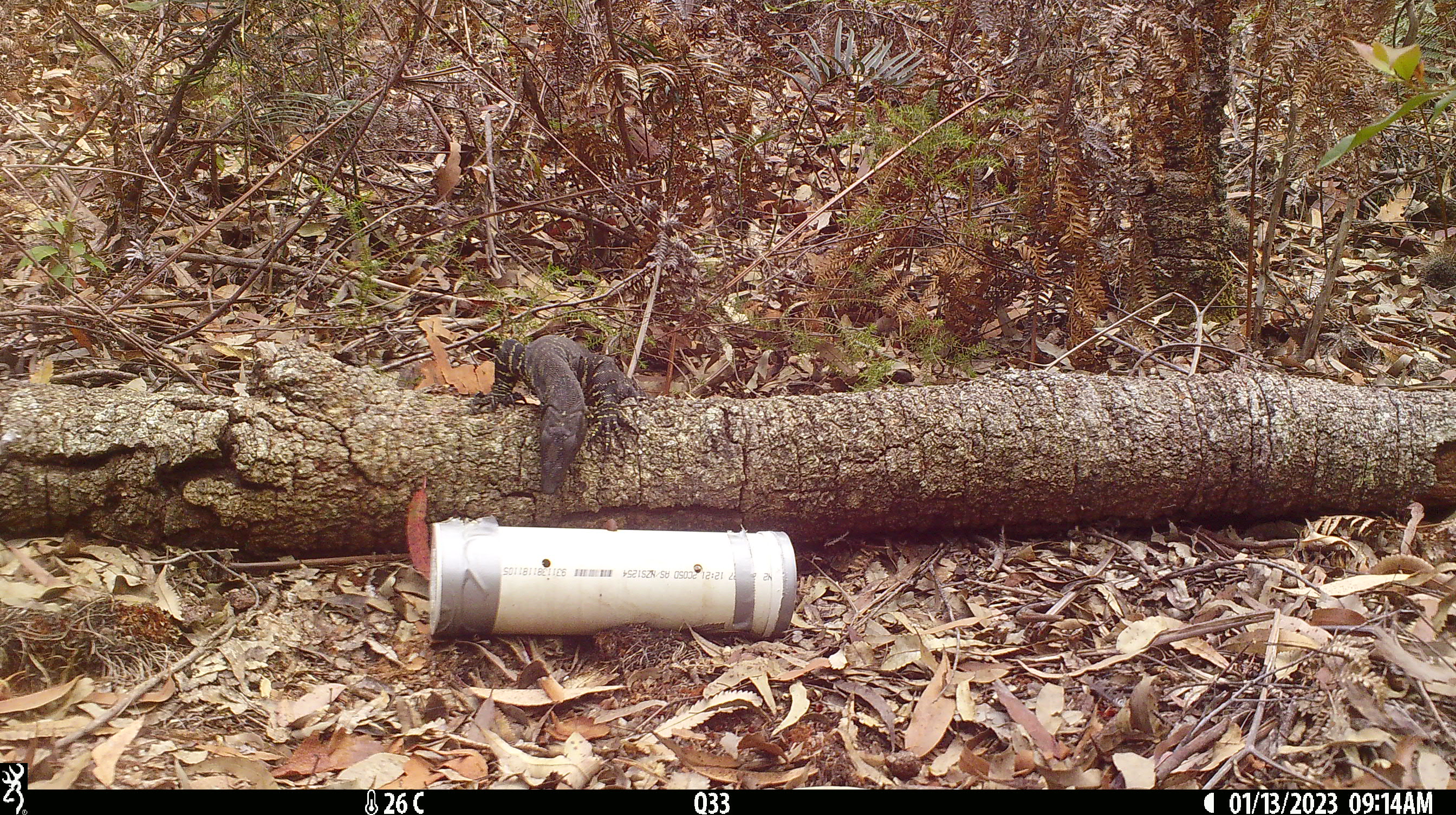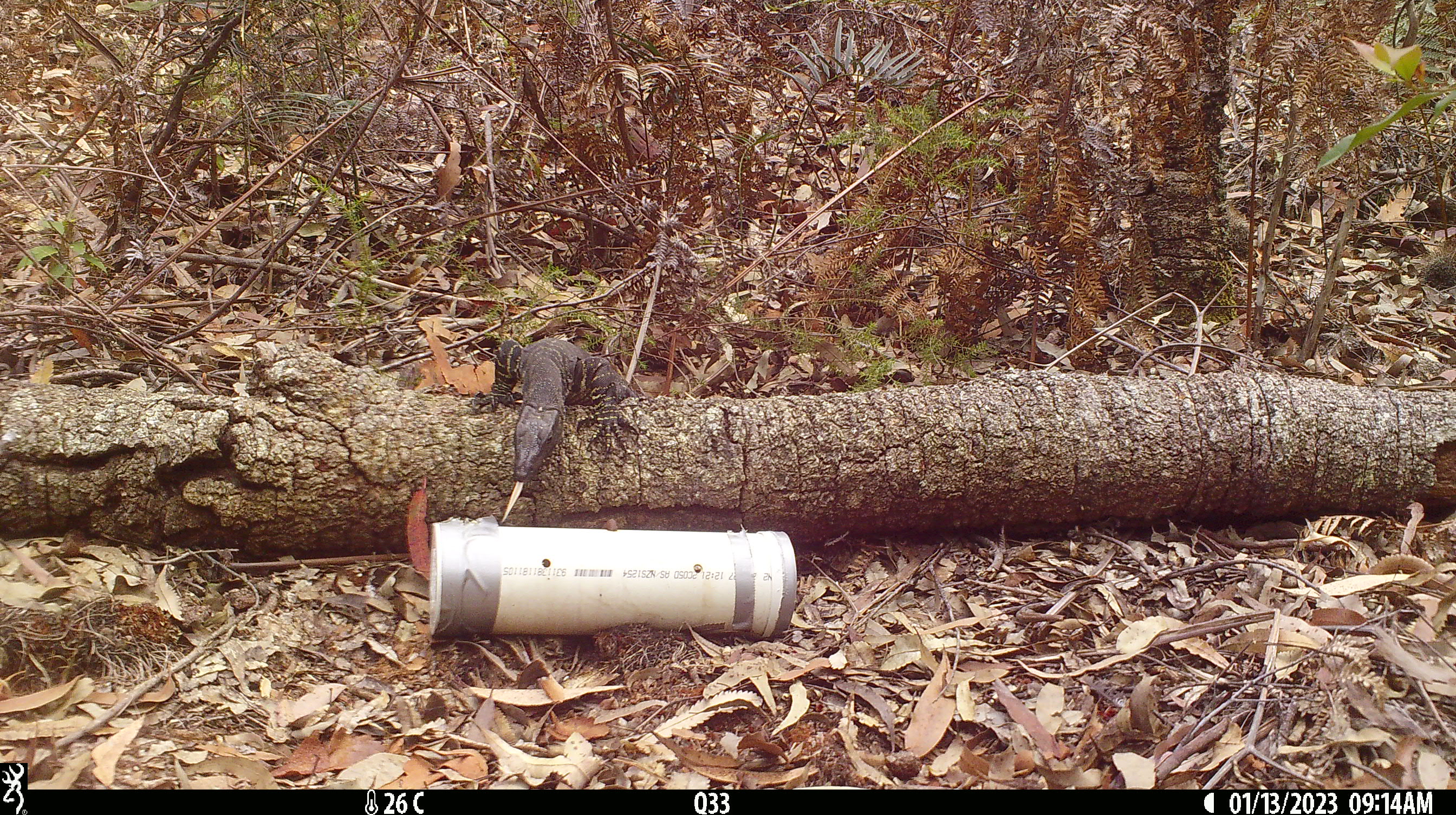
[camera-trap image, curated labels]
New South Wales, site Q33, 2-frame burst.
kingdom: Animalia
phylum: Chordata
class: Reptilia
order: Squamata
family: Varanidae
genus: Varanus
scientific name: Varanus varius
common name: lace monitor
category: goanna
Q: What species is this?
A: Goanna (lace monitor) (Varanus varius).